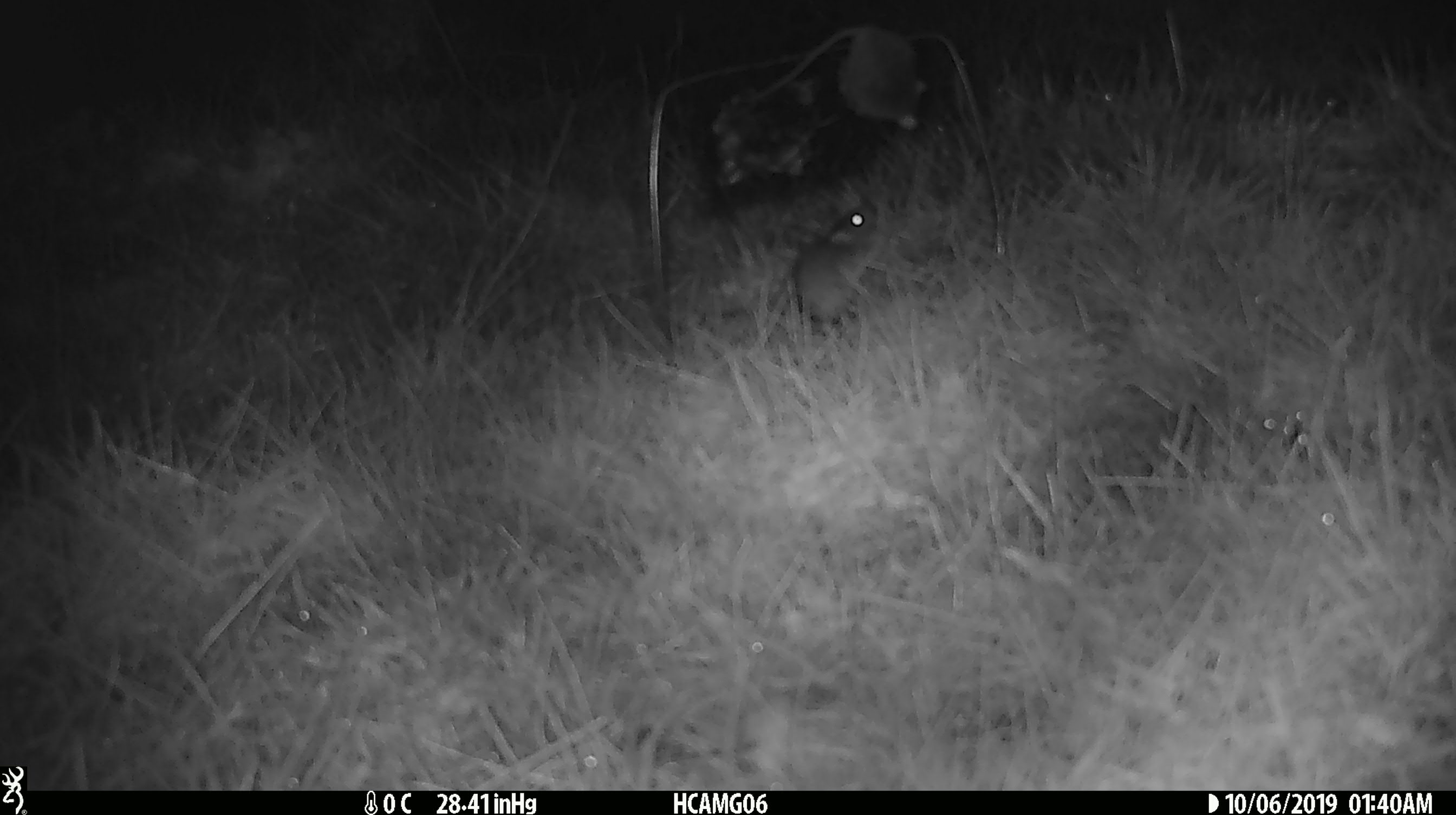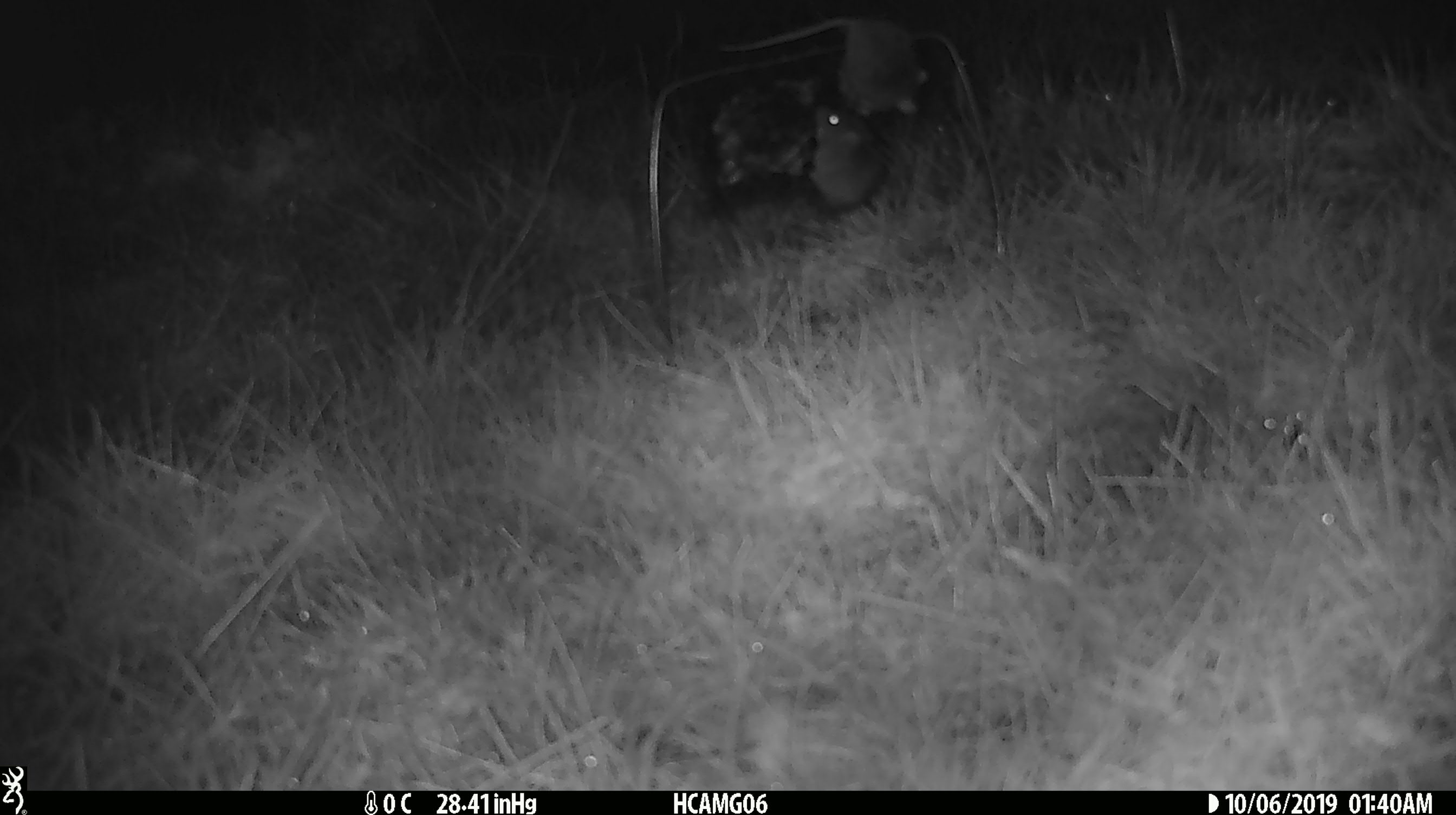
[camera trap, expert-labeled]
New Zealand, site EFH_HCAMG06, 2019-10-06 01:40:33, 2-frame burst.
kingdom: Animalia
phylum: Chordata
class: Mammalia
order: Rodentia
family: Muridae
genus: Mus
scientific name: Mus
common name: mouse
Mouse (Mus).